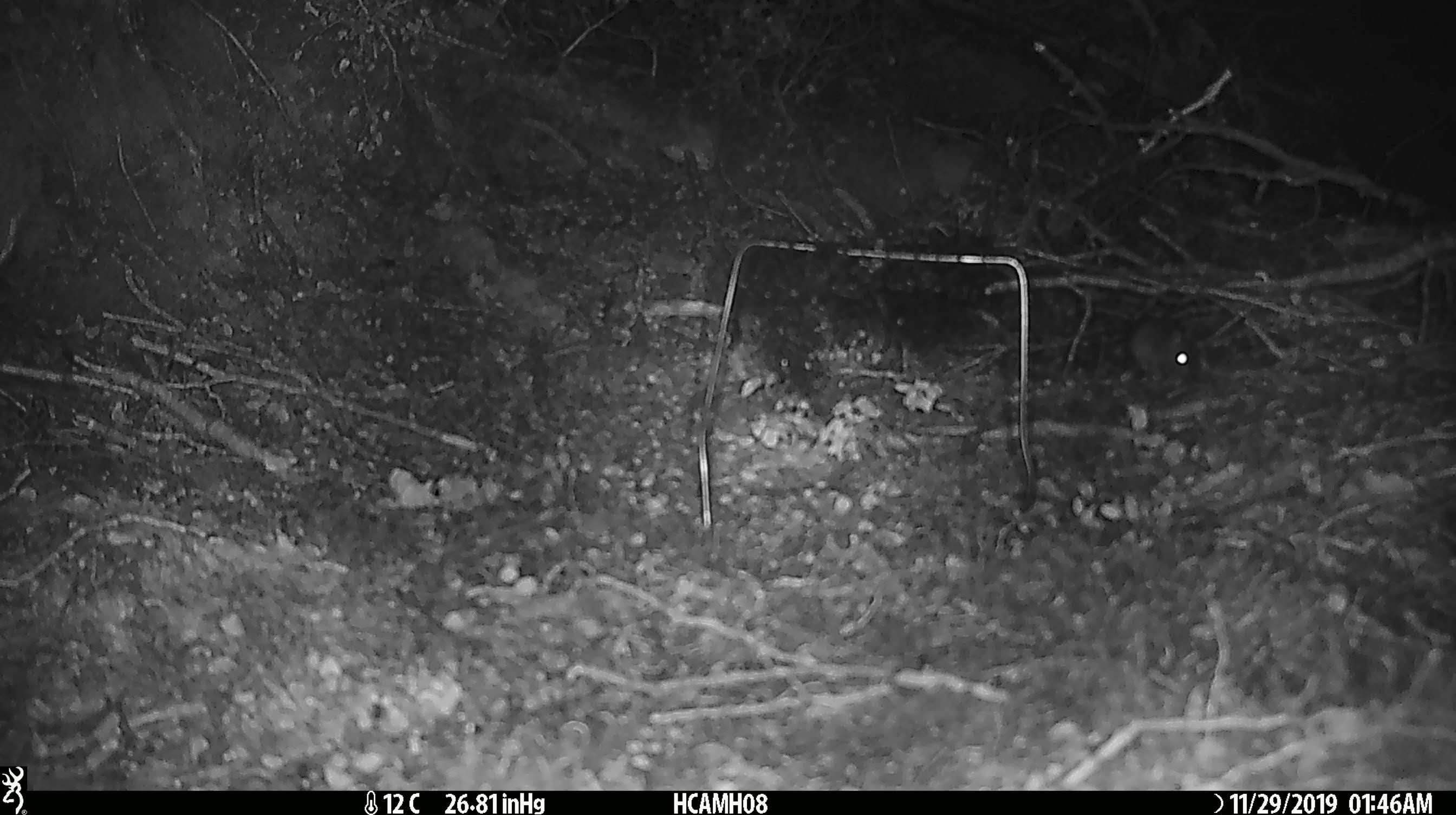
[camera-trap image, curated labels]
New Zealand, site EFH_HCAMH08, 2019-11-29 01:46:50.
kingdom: Animalia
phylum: Chordata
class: Mammalia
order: Rodentia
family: Muridae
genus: Mus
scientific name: Mus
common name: mouse